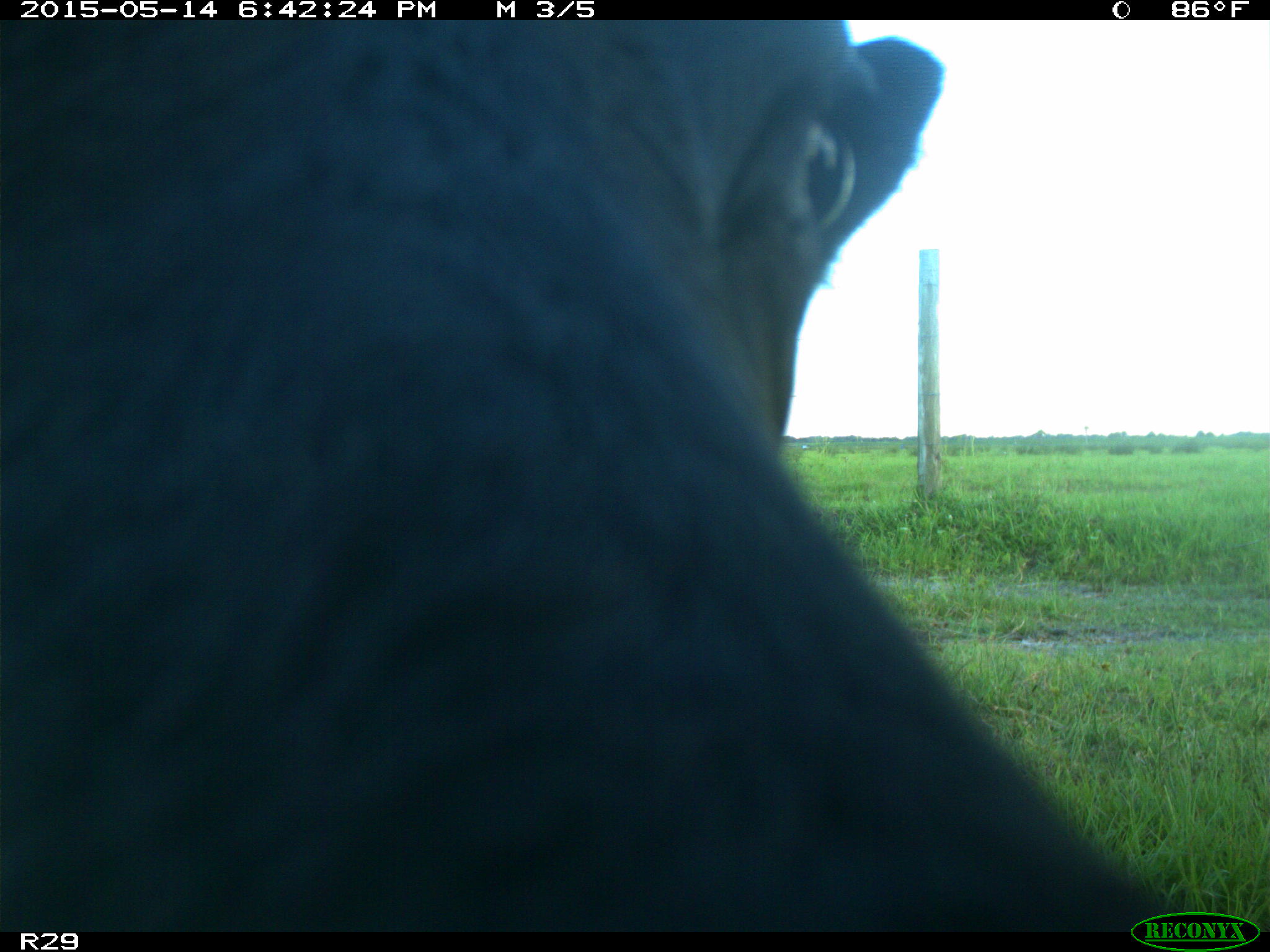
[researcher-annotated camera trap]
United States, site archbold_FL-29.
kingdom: Animalia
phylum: Chordata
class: Mammalia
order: Artiodactyla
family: Bovidae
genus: Bos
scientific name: Bos taurus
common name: domestic cow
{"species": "Bos taurus (domestic cow)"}